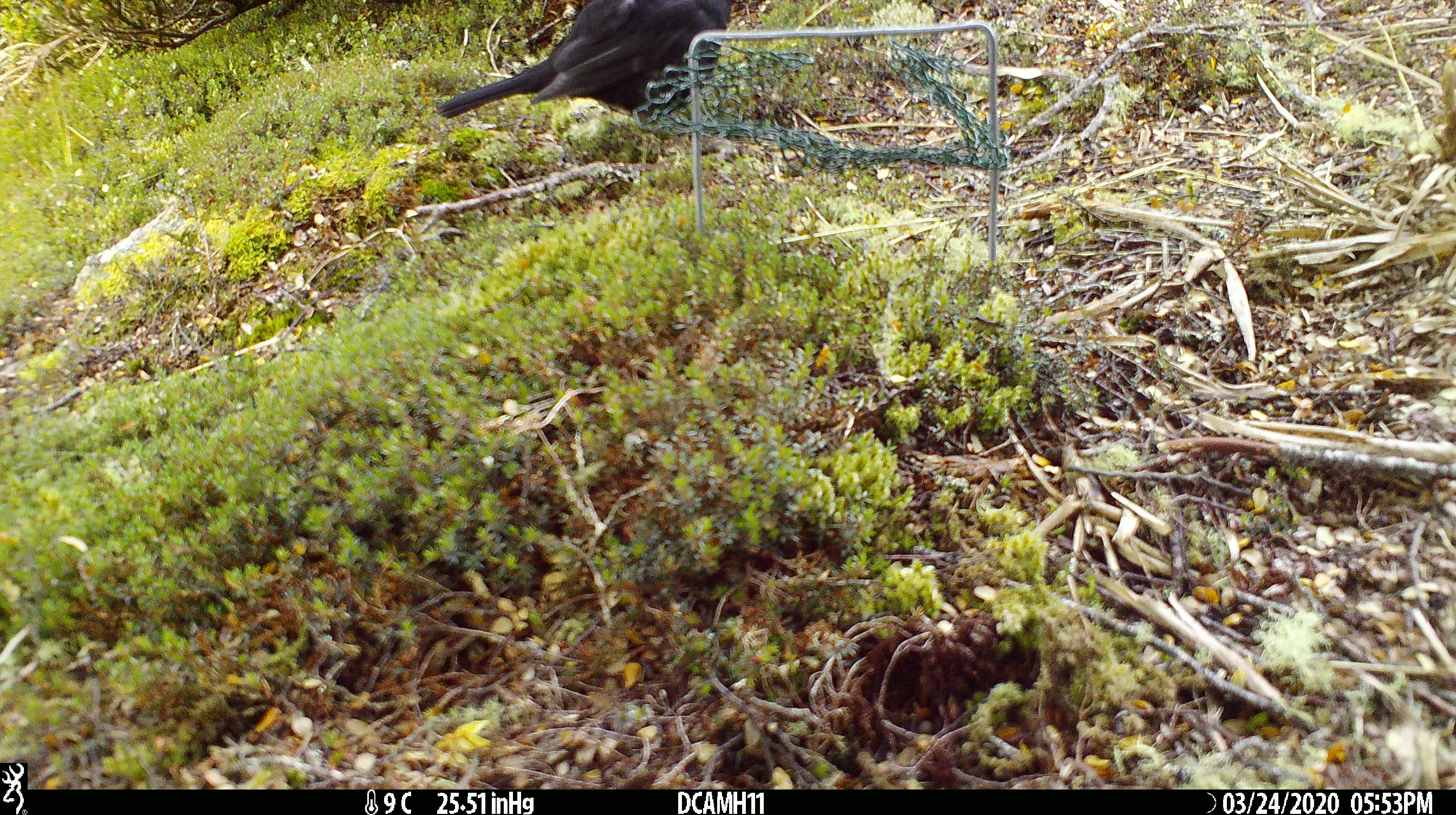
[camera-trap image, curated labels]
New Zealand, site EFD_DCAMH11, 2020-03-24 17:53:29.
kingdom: Animalia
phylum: Chordata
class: Aves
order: Passeriformes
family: Turdidae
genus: Turdus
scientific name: Turdus merula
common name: eurasian blackbird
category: blackbird